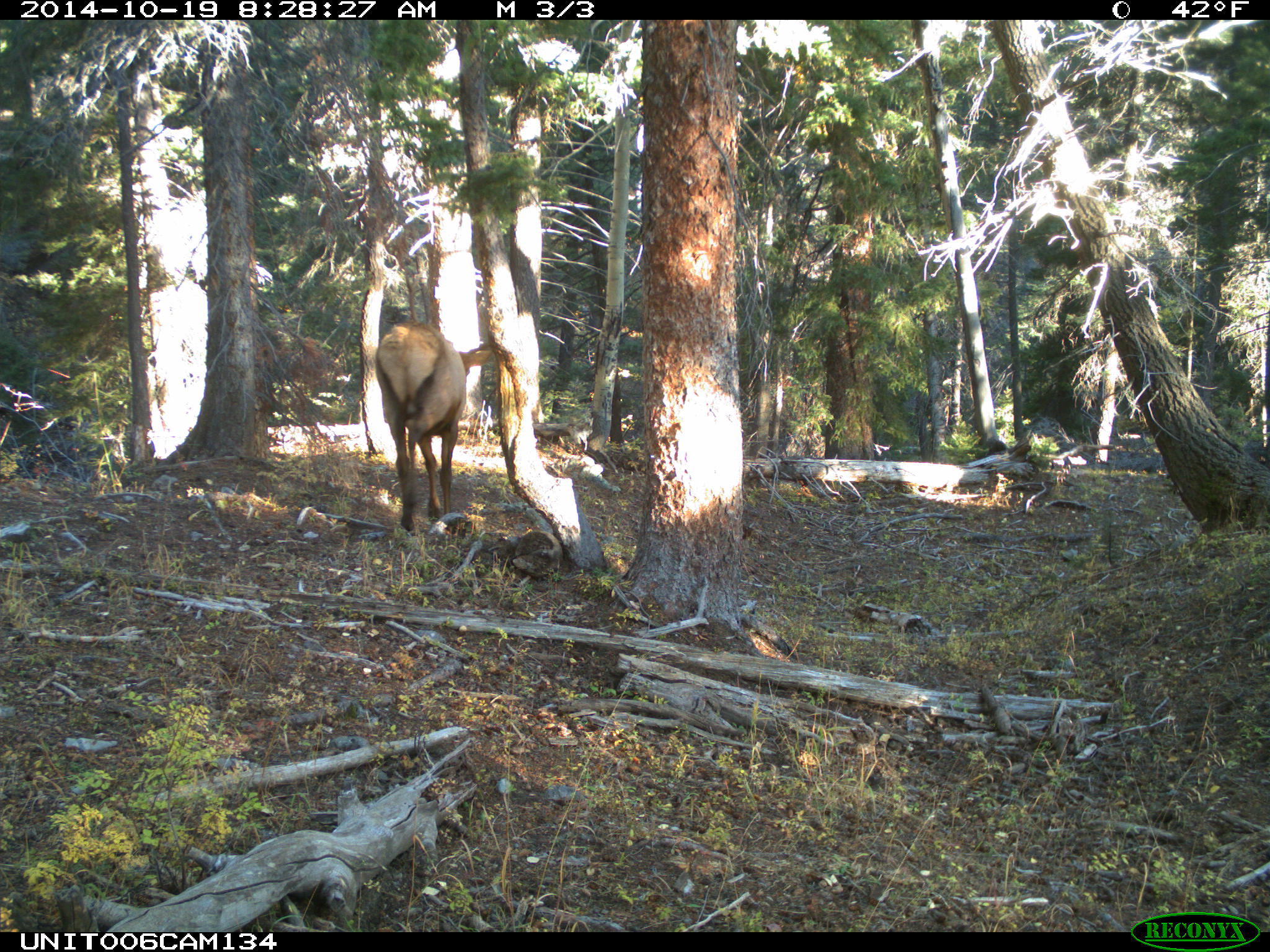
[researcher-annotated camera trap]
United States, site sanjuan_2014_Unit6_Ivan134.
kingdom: Animalia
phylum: Chordata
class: Mammalia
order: Artiodactyla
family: Cervidae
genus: Cervus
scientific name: Cervus elaphus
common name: red deer